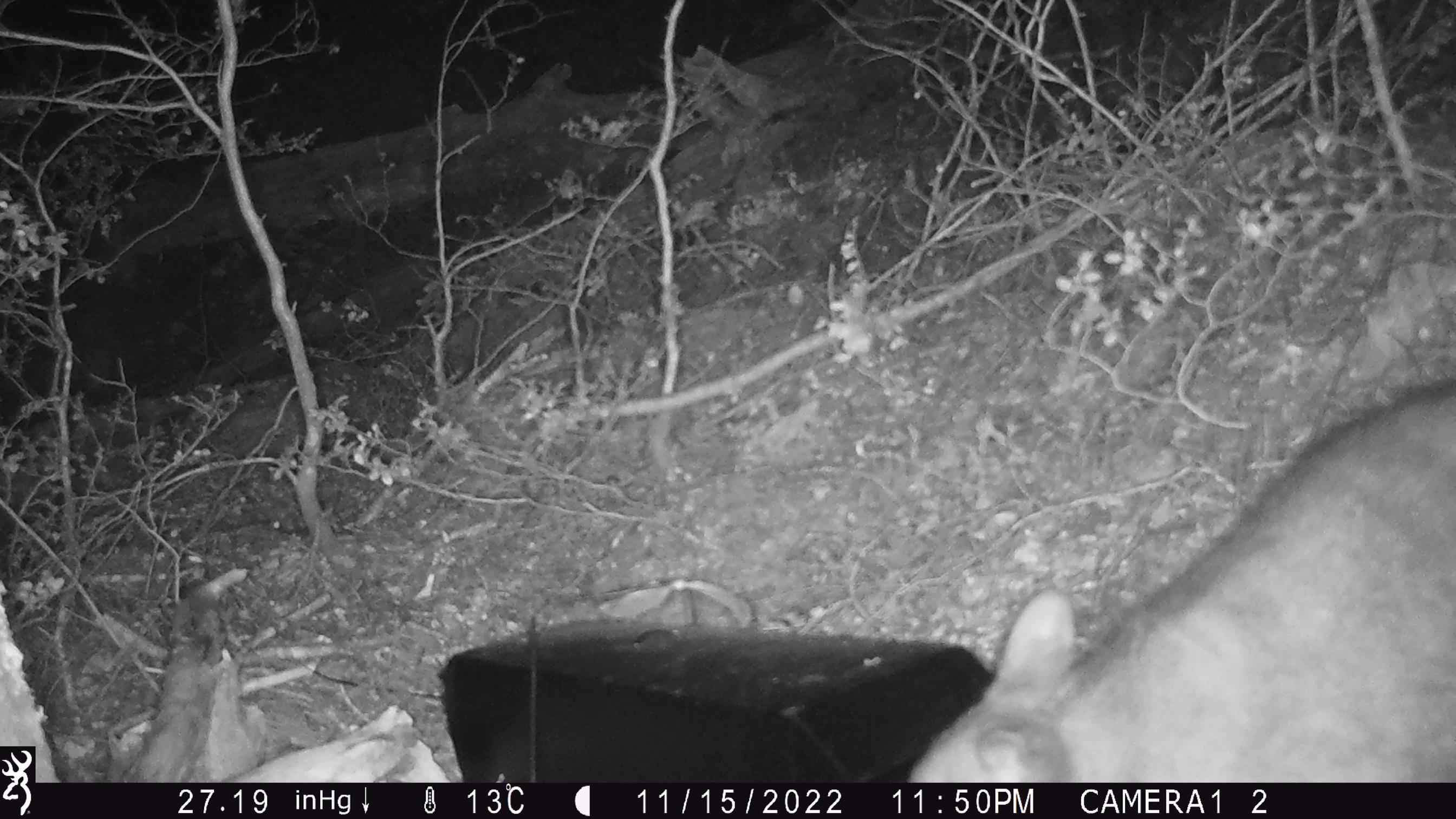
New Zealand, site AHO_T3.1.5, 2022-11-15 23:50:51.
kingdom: Animalia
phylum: Chordata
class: Mammalia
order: Diprotodontia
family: Phalangeridae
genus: Trichosurus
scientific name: Trichosurus vulpecula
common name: common brushtail possum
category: possum